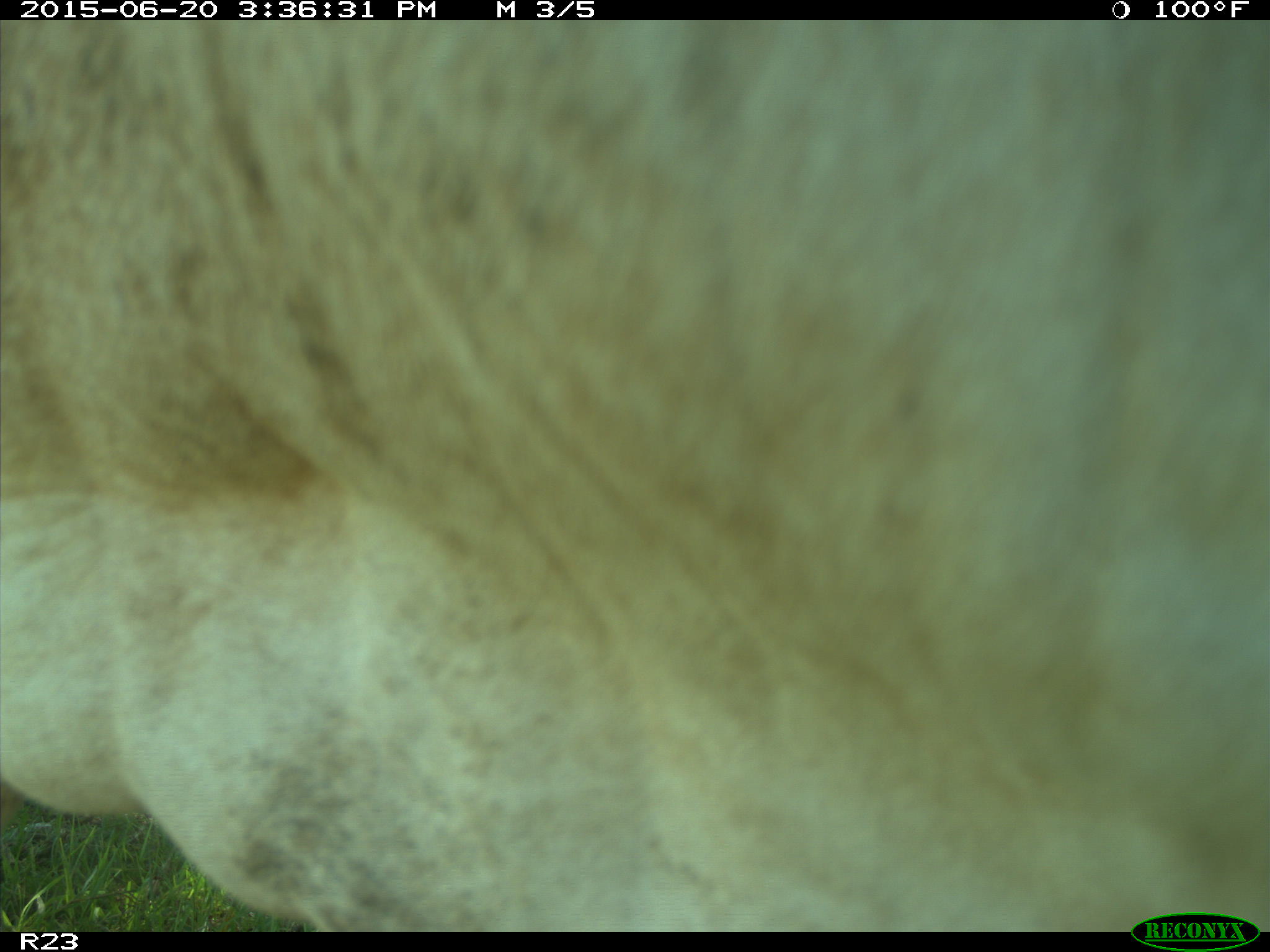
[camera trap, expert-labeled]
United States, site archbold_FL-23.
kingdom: Animalia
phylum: Chordata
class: Mammalia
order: Artiodactyla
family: Bovidae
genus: Bos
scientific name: Bos taurus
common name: domestic cow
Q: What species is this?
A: Bos taurus (domestic cow).